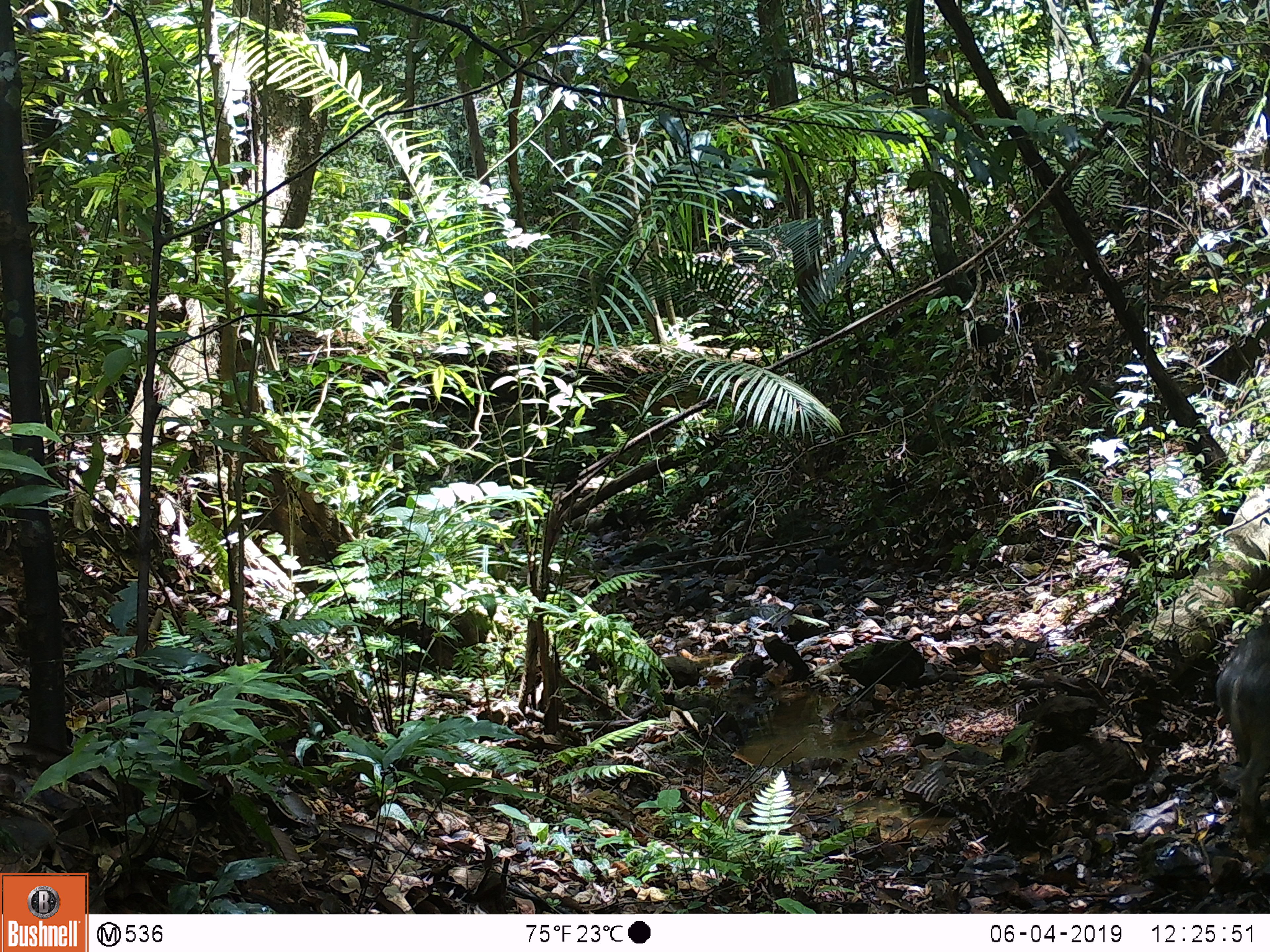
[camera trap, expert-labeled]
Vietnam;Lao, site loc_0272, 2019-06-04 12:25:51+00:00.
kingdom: Animalia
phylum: Chordata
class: Mammalia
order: Artiodactyla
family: Suidae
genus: Sus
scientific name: Sus scrofa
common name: eurasian wild pig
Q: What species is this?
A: Eurasian wild pig (Sus scrofa).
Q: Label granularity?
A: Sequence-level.